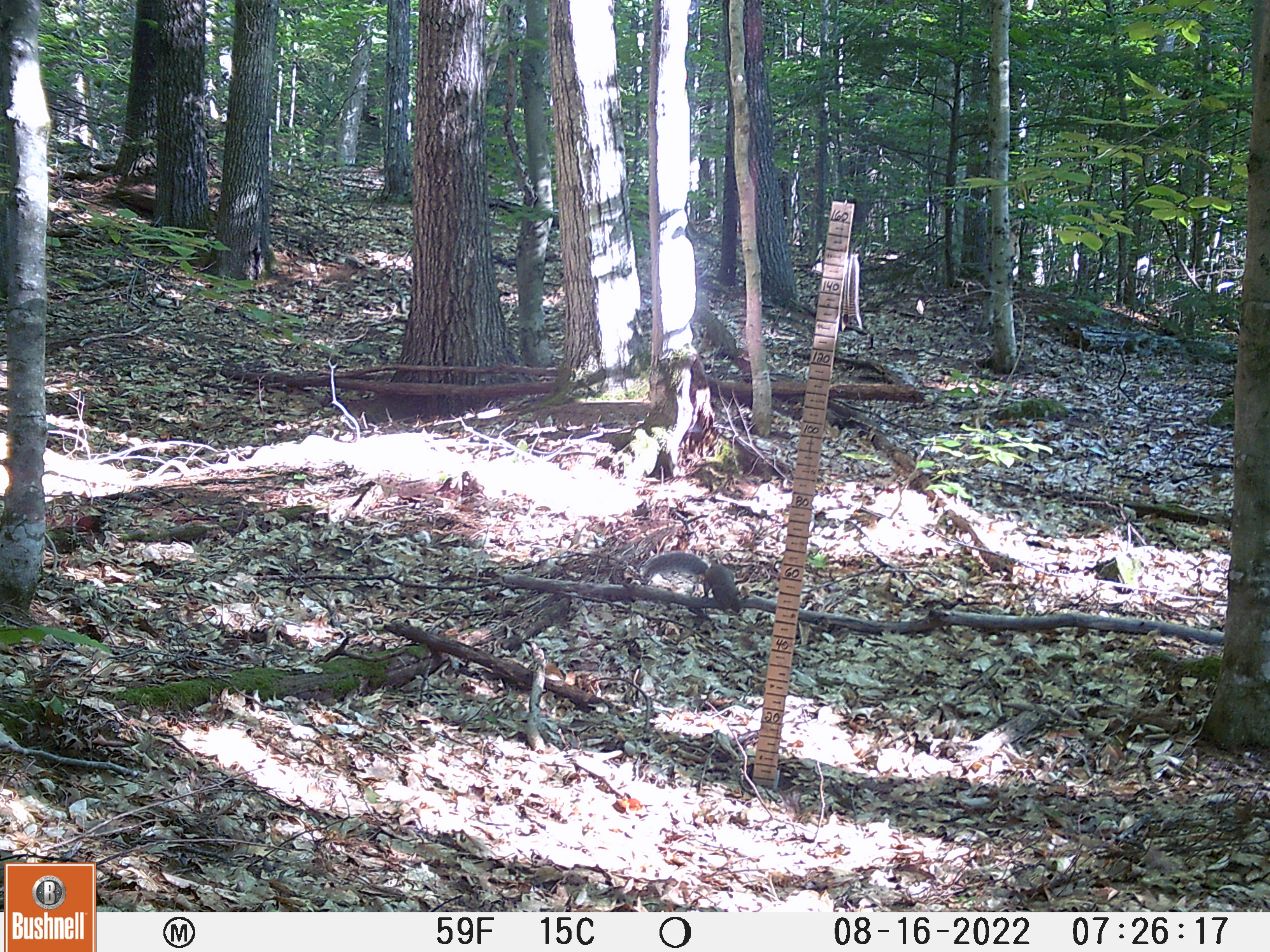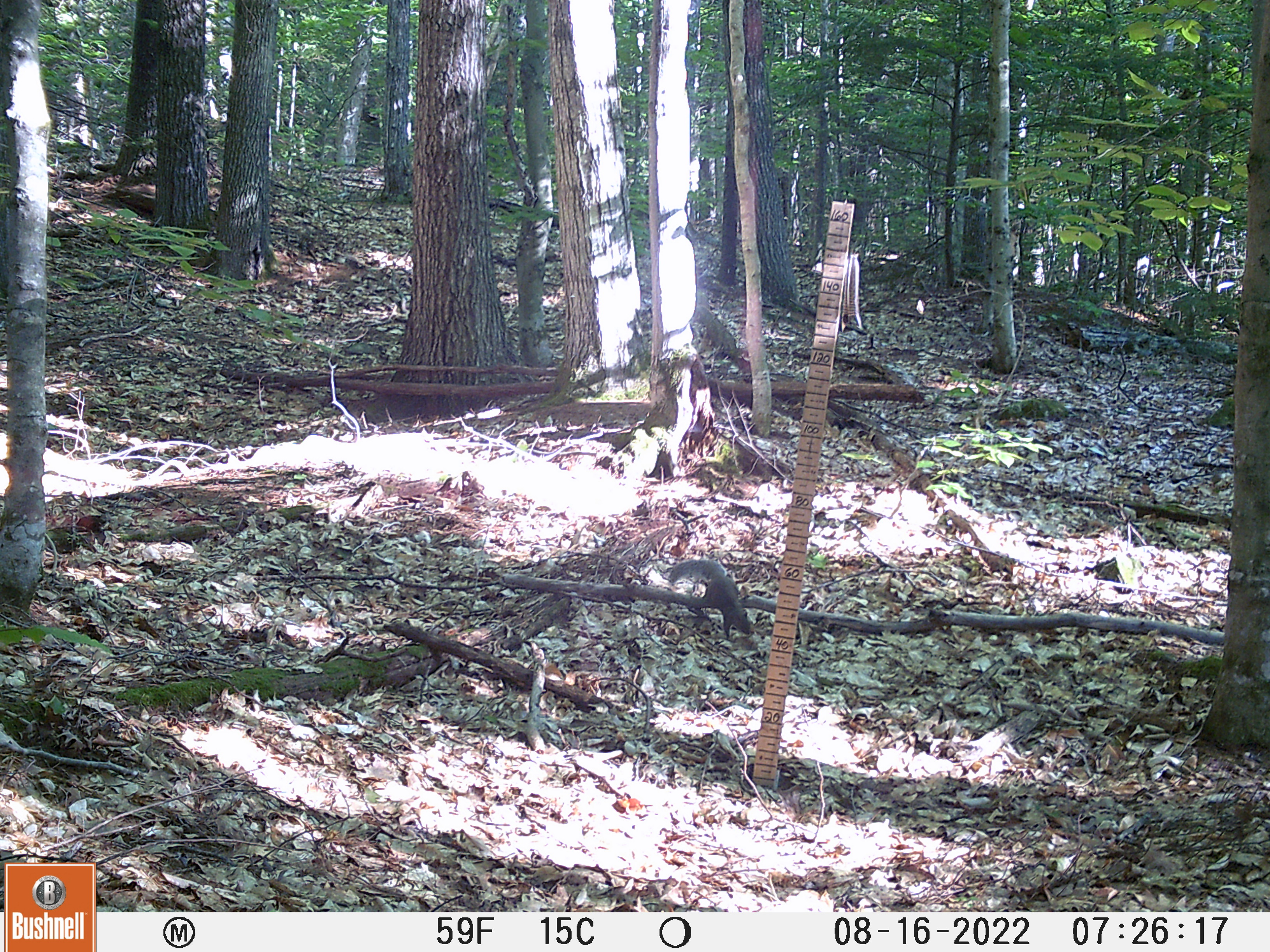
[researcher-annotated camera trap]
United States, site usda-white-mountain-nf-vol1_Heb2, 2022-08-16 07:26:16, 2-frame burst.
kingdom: Animalia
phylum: Chordata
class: Mammalia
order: Rodentia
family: Sciuridae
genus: Sciurus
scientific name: Sciurus carolinensis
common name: gray squirrel